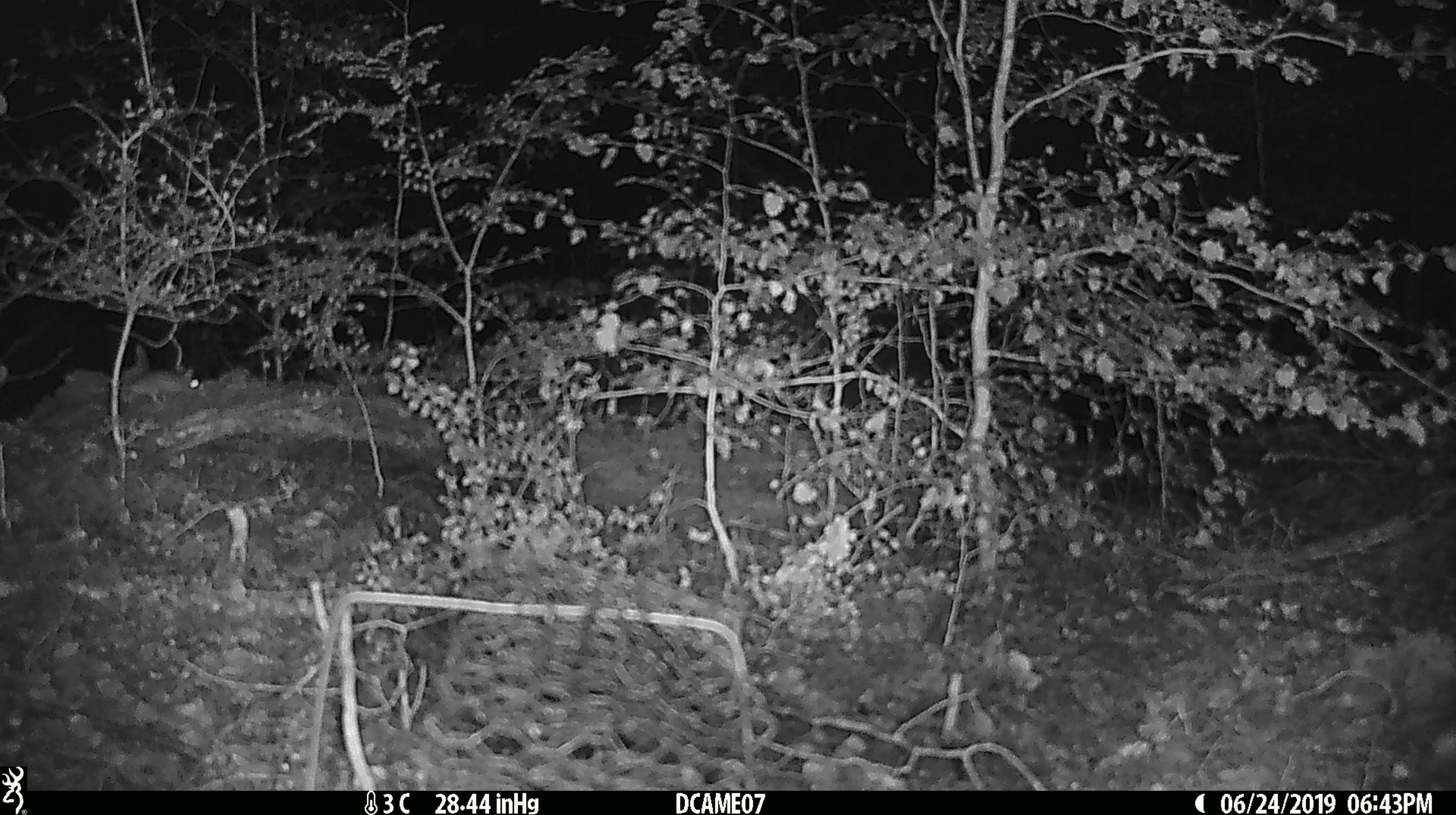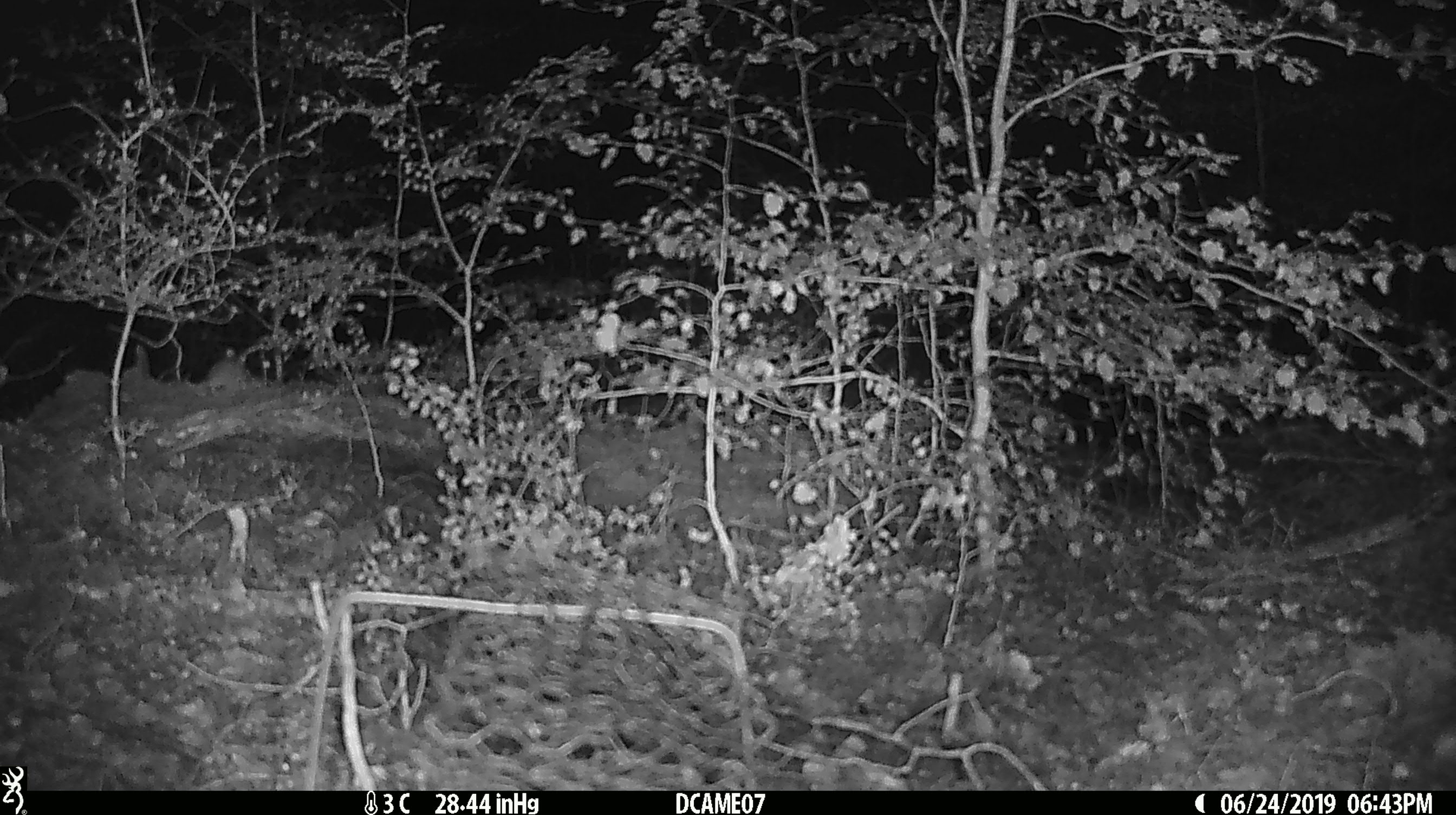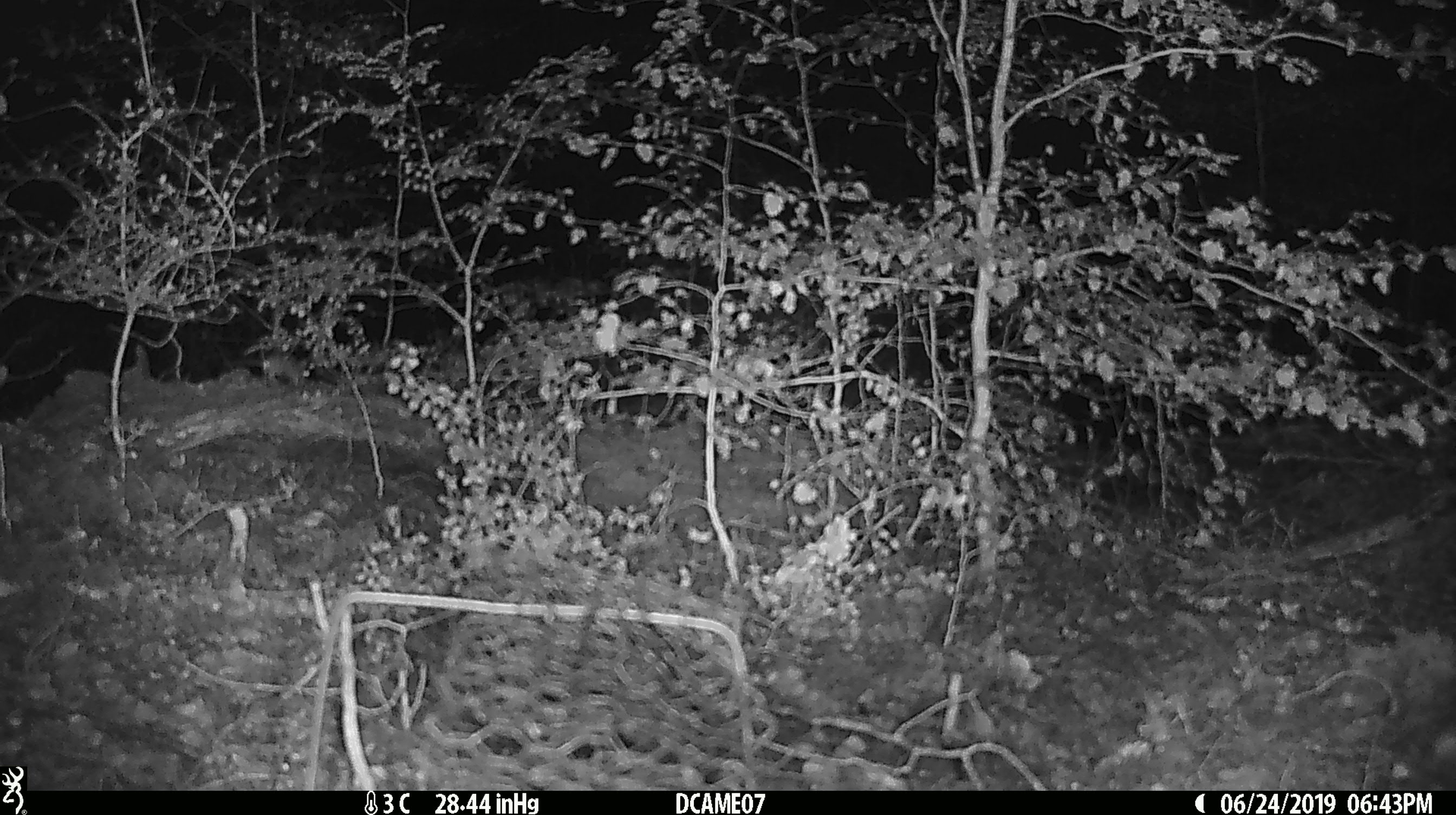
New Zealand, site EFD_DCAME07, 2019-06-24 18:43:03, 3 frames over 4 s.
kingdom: Animalia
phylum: Chordata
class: Mammalia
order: Rodentia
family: Muridae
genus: Mus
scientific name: Mus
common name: mouse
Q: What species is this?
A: Mouse (Mus).